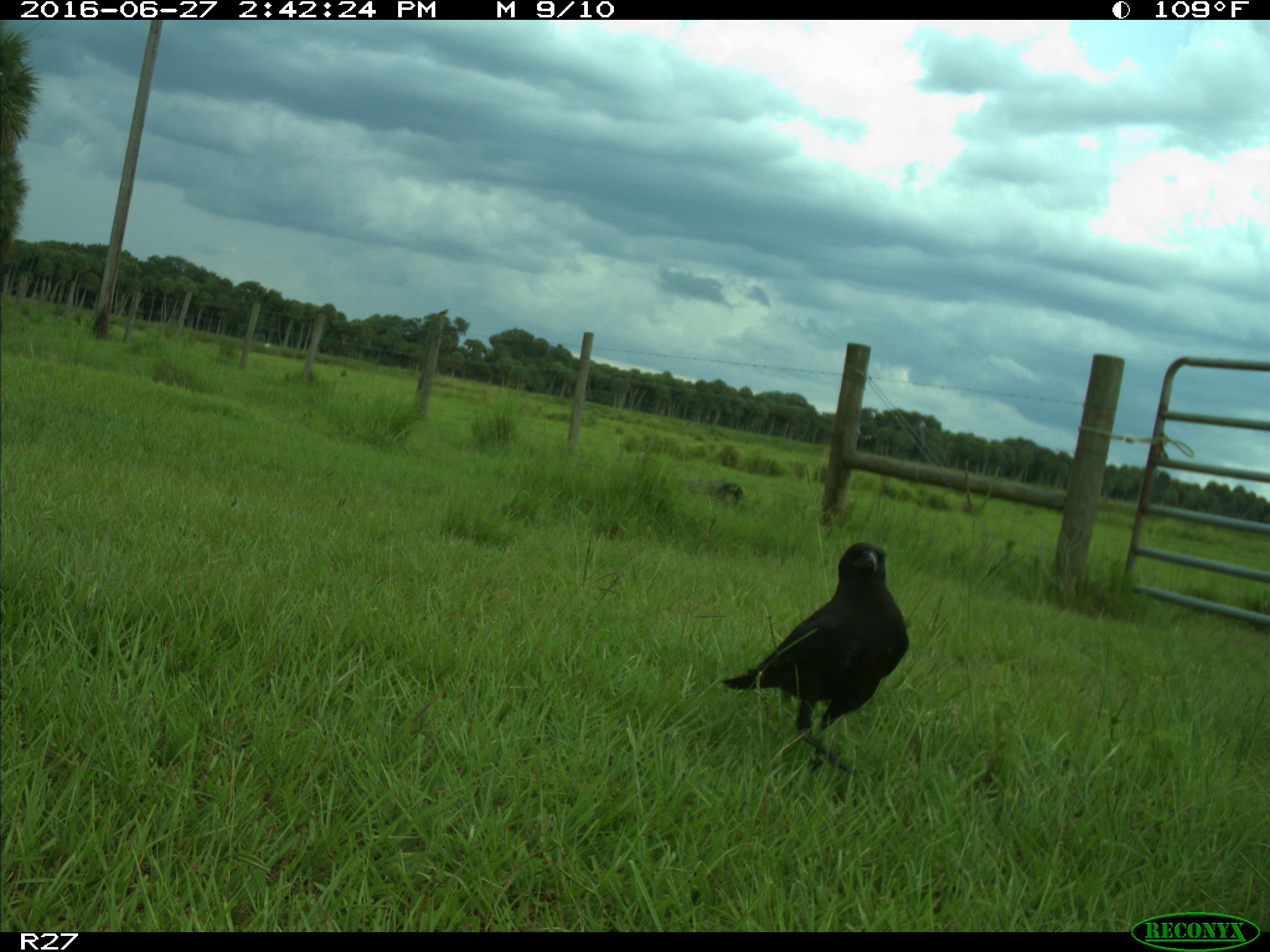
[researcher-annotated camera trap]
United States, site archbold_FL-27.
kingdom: Animalia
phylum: Chordata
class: Aves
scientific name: Aves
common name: birds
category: unidentified bird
Unidentified bird (birds) (Aves).